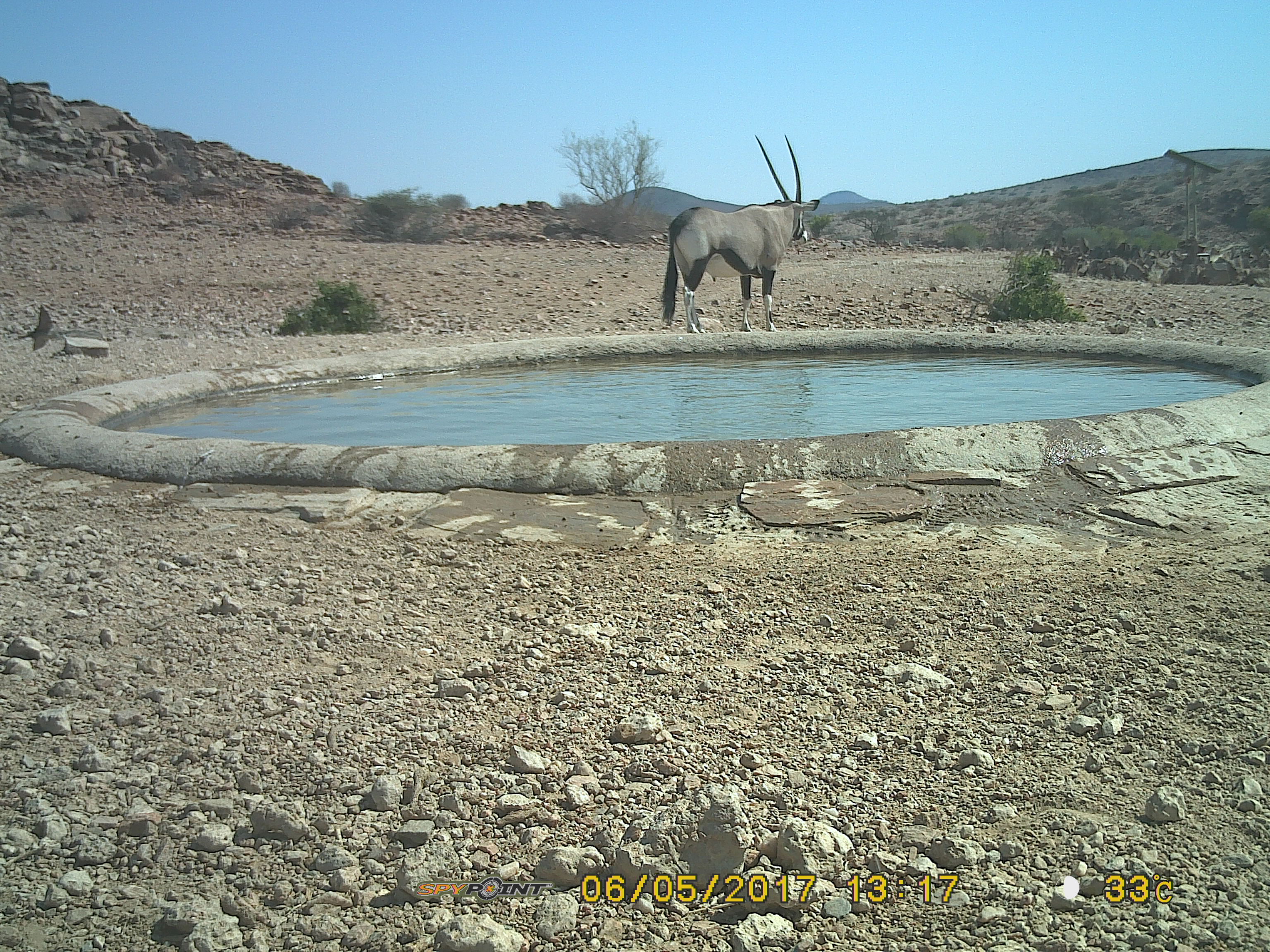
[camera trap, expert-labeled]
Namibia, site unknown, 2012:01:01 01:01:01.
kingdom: Animalia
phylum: Chordata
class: Mammalia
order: Artiodactyla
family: Bovidae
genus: Oryx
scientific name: Oryx gazella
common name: gemsbok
Oryx gazella (gemsbok).